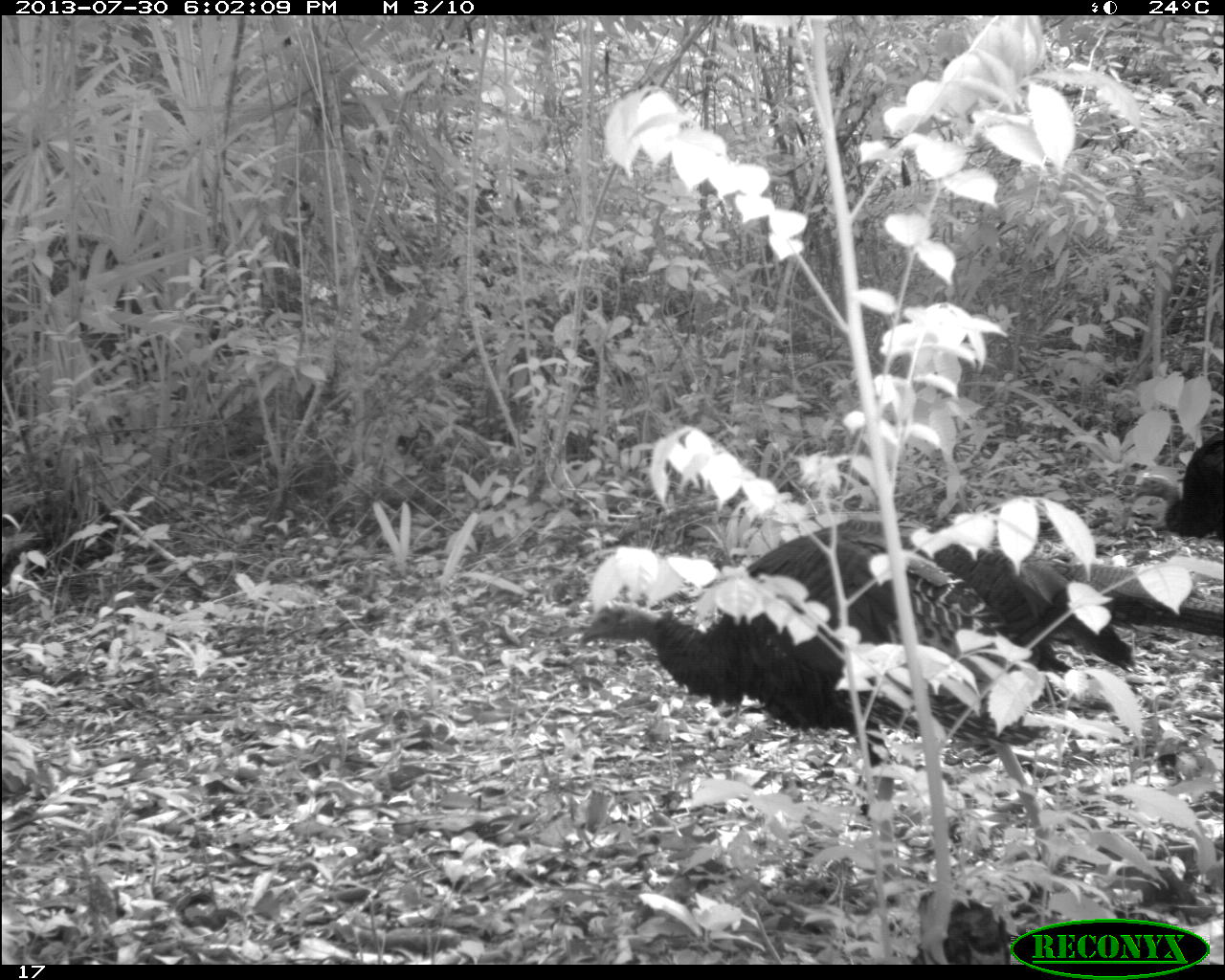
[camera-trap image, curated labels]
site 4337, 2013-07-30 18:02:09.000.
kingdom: Animalia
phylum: Chordata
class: Aves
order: Galliformes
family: Phasianidae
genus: Meleagris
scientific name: Meleagris ocellata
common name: ocellated turkey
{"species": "Meleagris ocellata (ocellated turkey)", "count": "2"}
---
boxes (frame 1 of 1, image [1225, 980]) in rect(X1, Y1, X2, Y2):
meleagris ocellata: rect(568, 520, 1063, 892); rect(830, 512, 1225, 677); rect(1119, 424, 1225, 541)